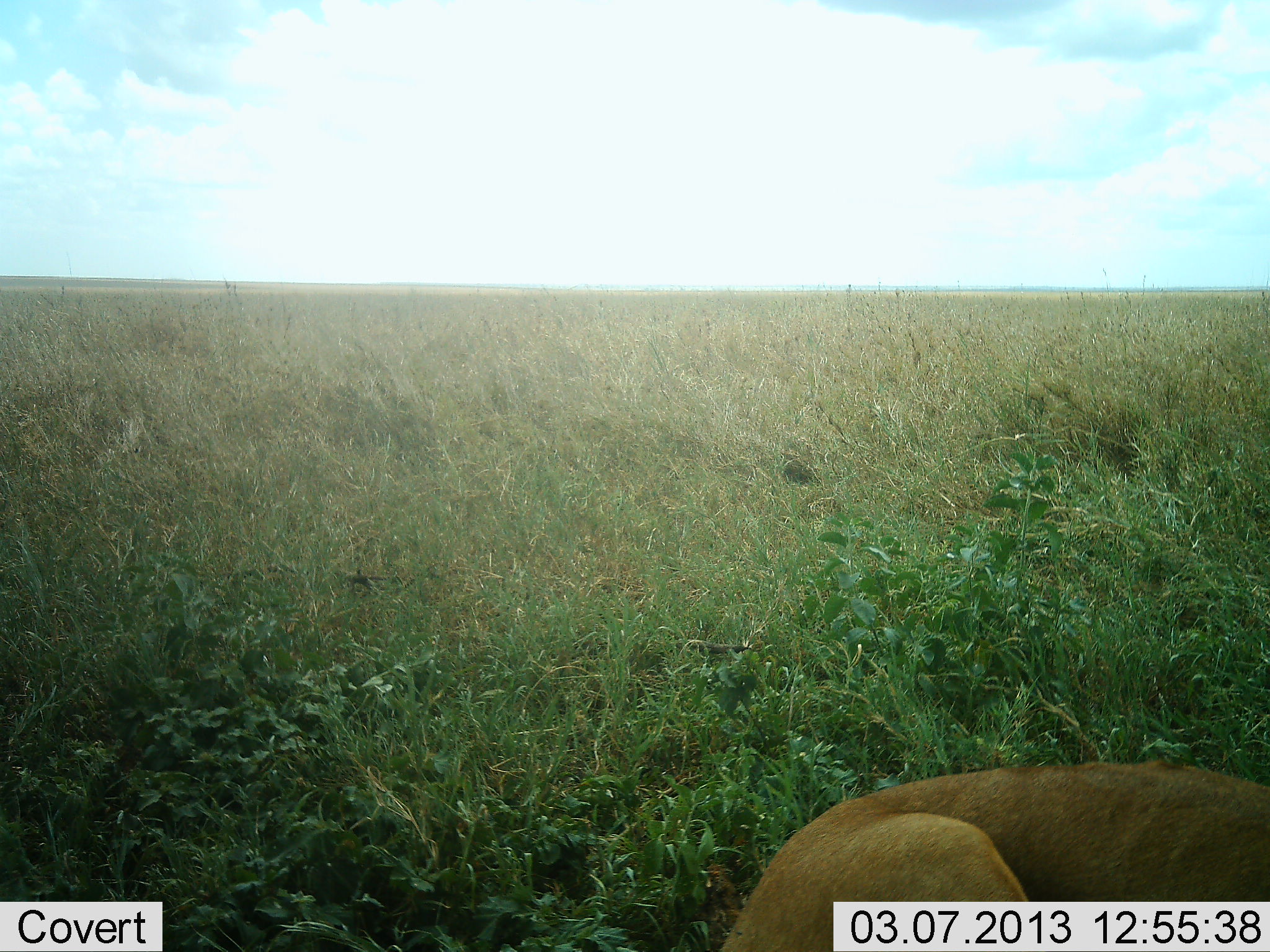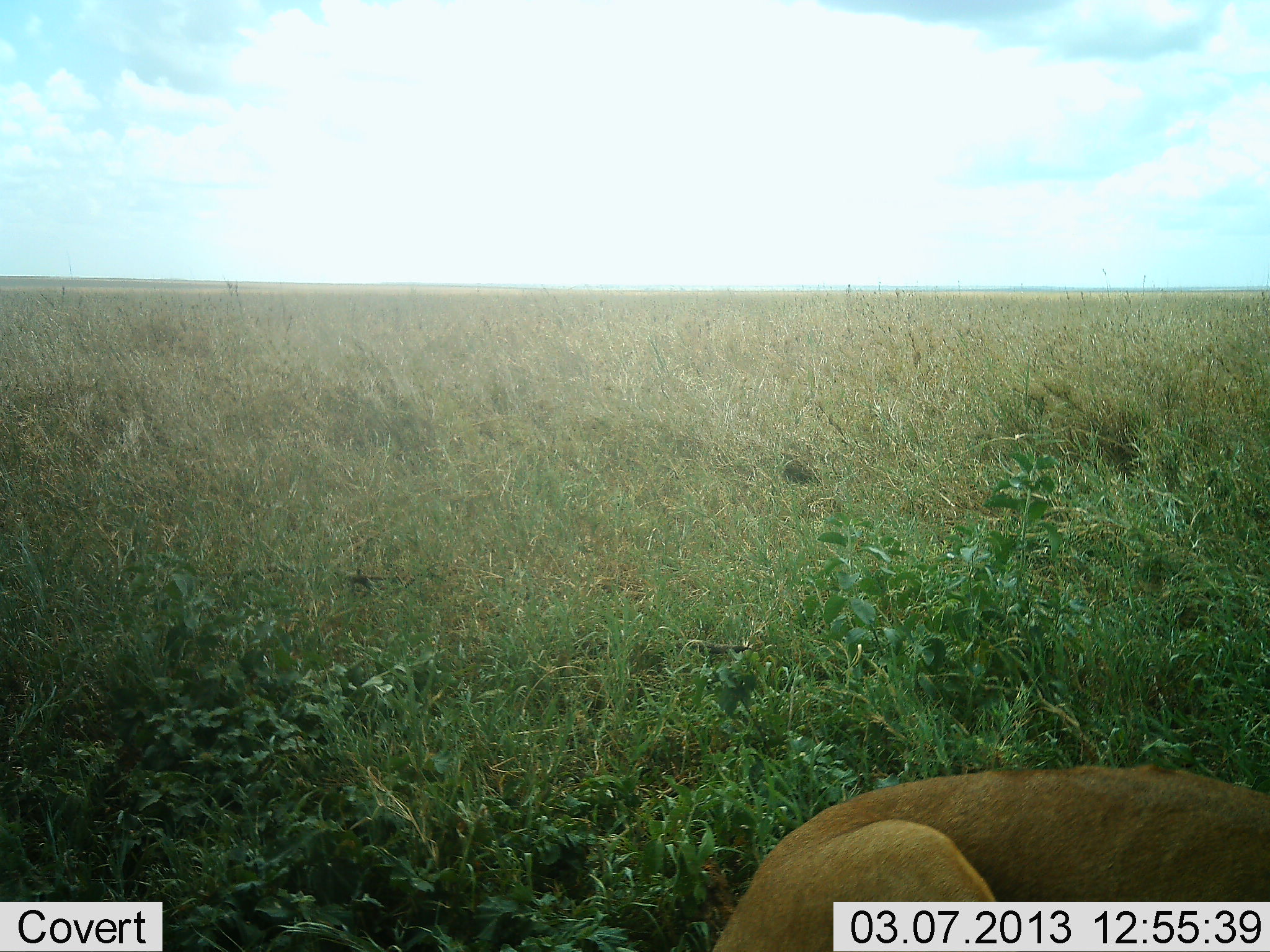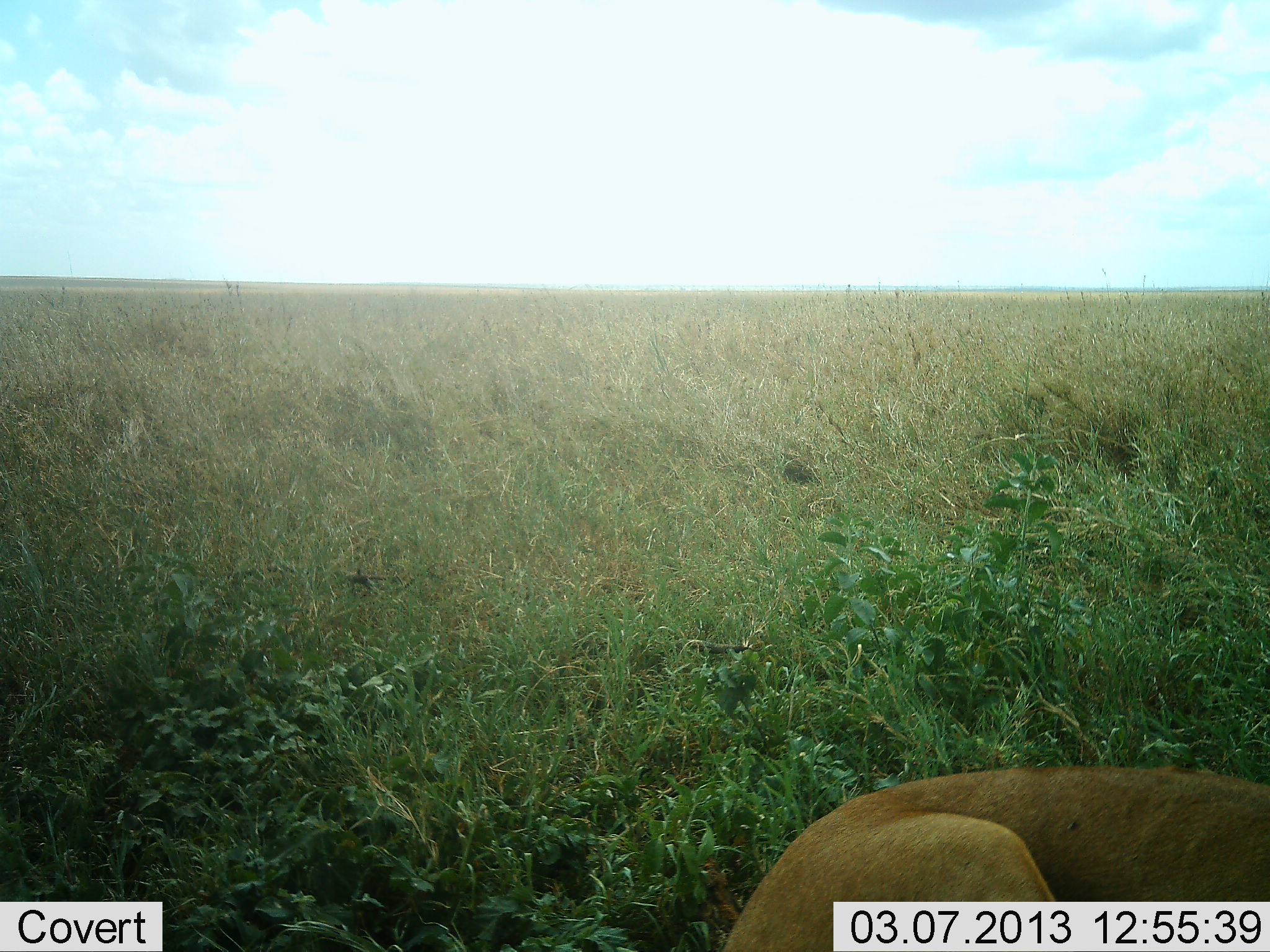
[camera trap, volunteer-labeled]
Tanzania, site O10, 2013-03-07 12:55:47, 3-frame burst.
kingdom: Animalia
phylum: Chordata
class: Mammalia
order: Carnivora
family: Felidae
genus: Panthera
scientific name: Panthera leo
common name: lion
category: lionfemale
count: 1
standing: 7%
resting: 93%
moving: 0%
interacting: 0%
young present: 0%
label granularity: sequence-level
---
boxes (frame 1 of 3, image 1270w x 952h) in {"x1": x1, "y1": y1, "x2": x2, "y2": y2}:
animal: {"x1": 719, "y1": 759, "x2": 1270, "y2": 952}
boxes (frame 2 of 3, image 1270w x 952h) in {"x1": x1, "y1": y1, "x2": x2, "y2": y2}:
animal: {"x1": 714, "y1": 763, "x2": 1270, "y2": 952}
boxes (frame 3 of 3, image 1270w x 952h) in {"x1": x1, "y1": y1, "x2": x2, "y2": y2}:
animal: {"x1": 716, "y1": 760, "x2": 1270, "y2": 952}